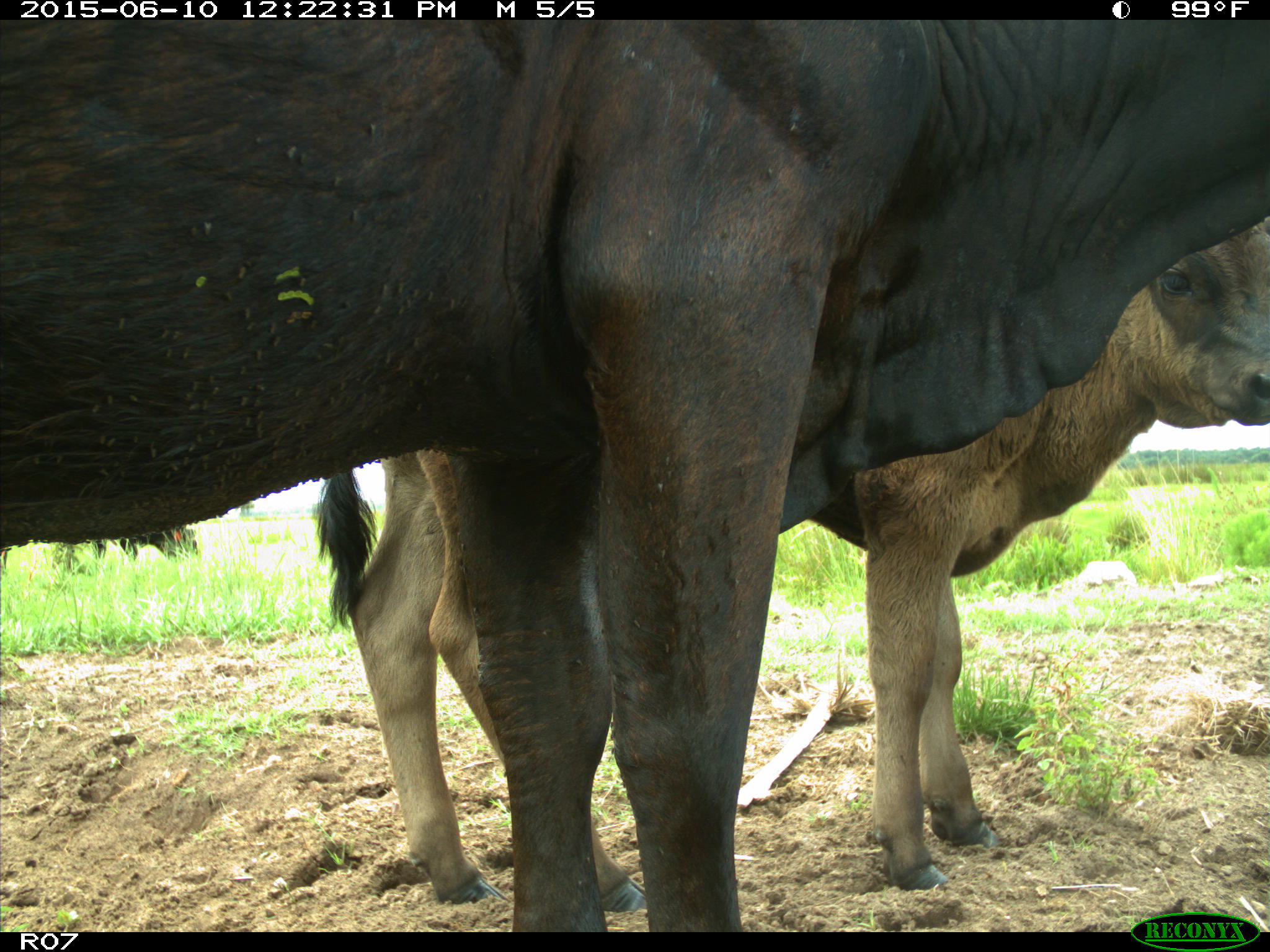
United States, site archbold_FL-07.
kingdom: Animalia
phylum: Chordata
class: Mammalia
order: Artiodactyla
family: Bovidae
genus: Bos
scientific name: Bos taurus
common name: domestic cow